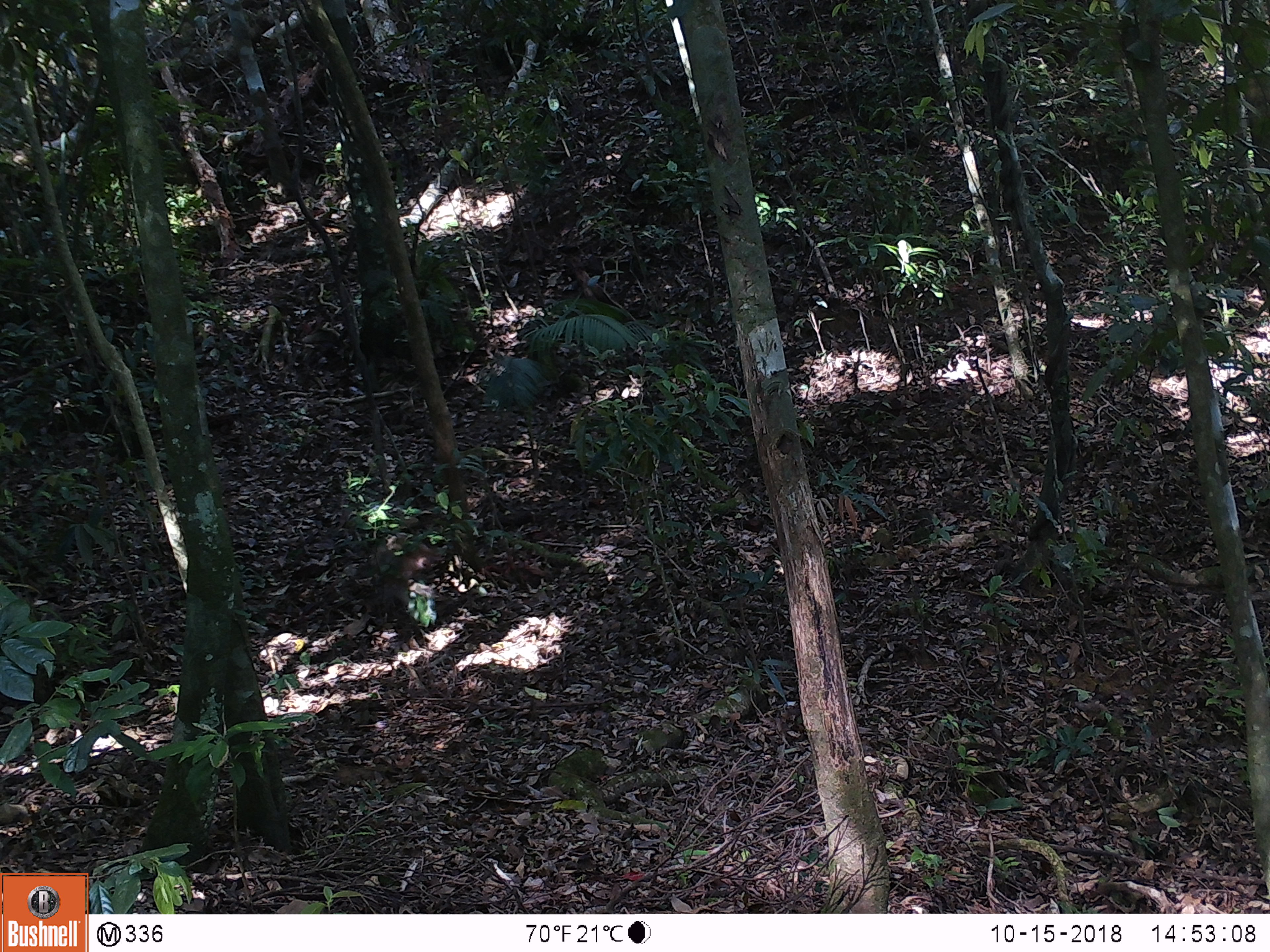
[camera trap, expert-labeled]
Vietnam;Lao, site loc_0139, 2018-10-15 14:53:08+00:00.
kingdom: Animalia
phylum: Chordata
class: Mammalia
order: Primates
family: Cercopithecidae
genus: Macaca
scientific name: Macaca nemestrina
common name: pig-tailed macaque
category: pig tailed macaque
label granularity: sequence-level